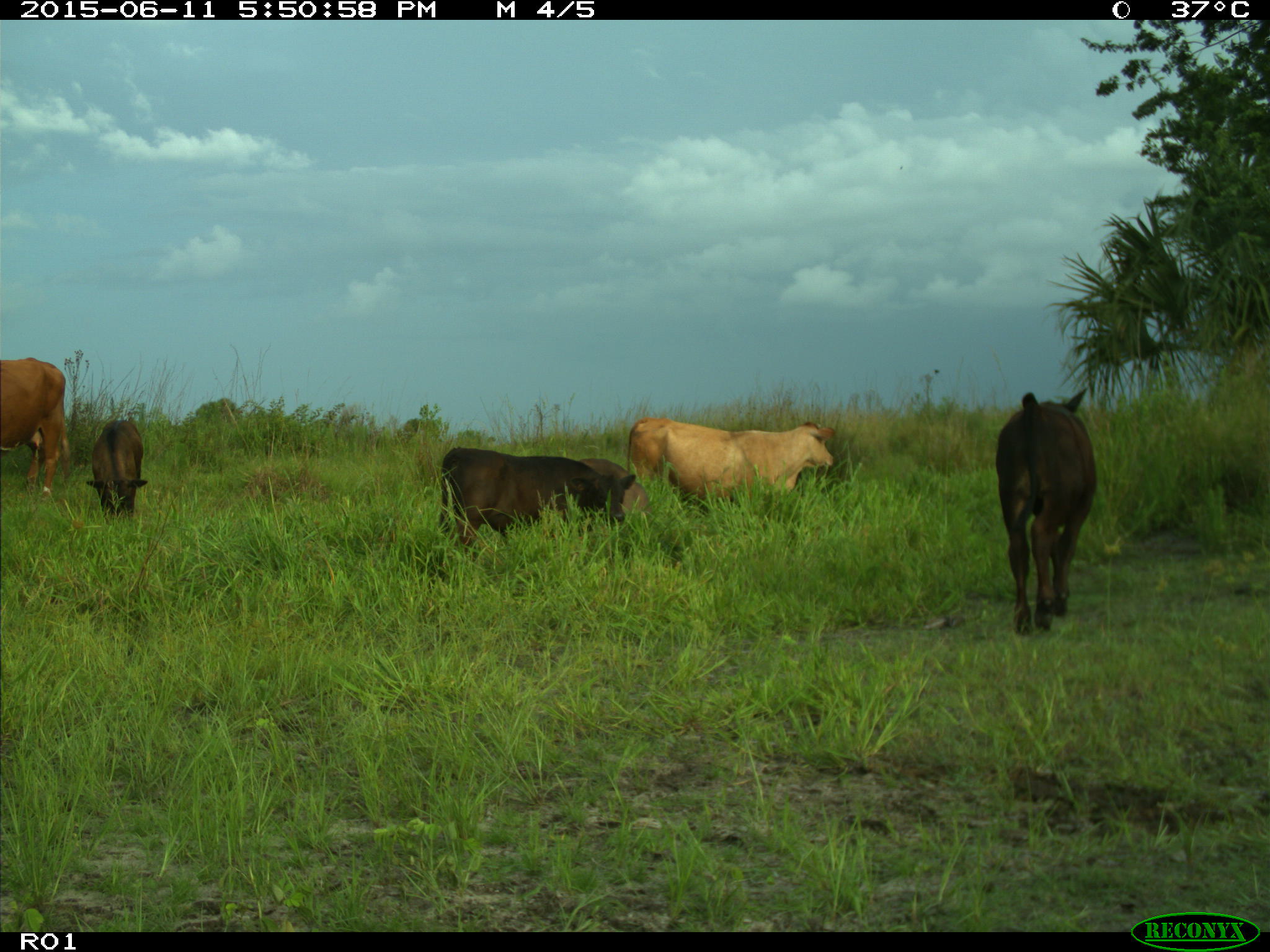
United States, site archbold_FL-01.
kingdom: Animalia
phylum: Chordata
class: Mammalia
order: Artiodactyla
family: Bovidae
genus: Bos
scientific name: Bos taurus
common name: domestic cow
Bos taurus (domestic cow).